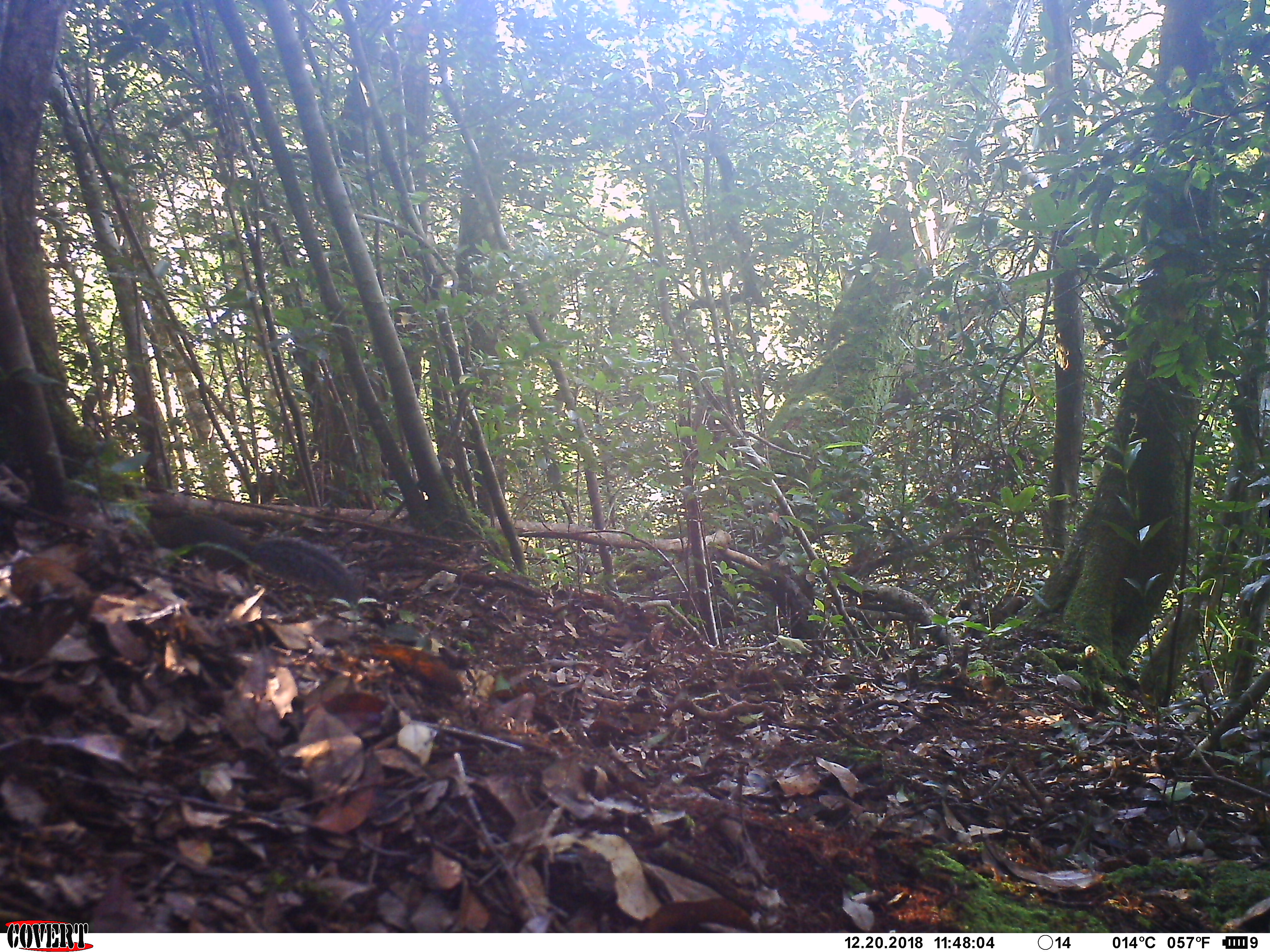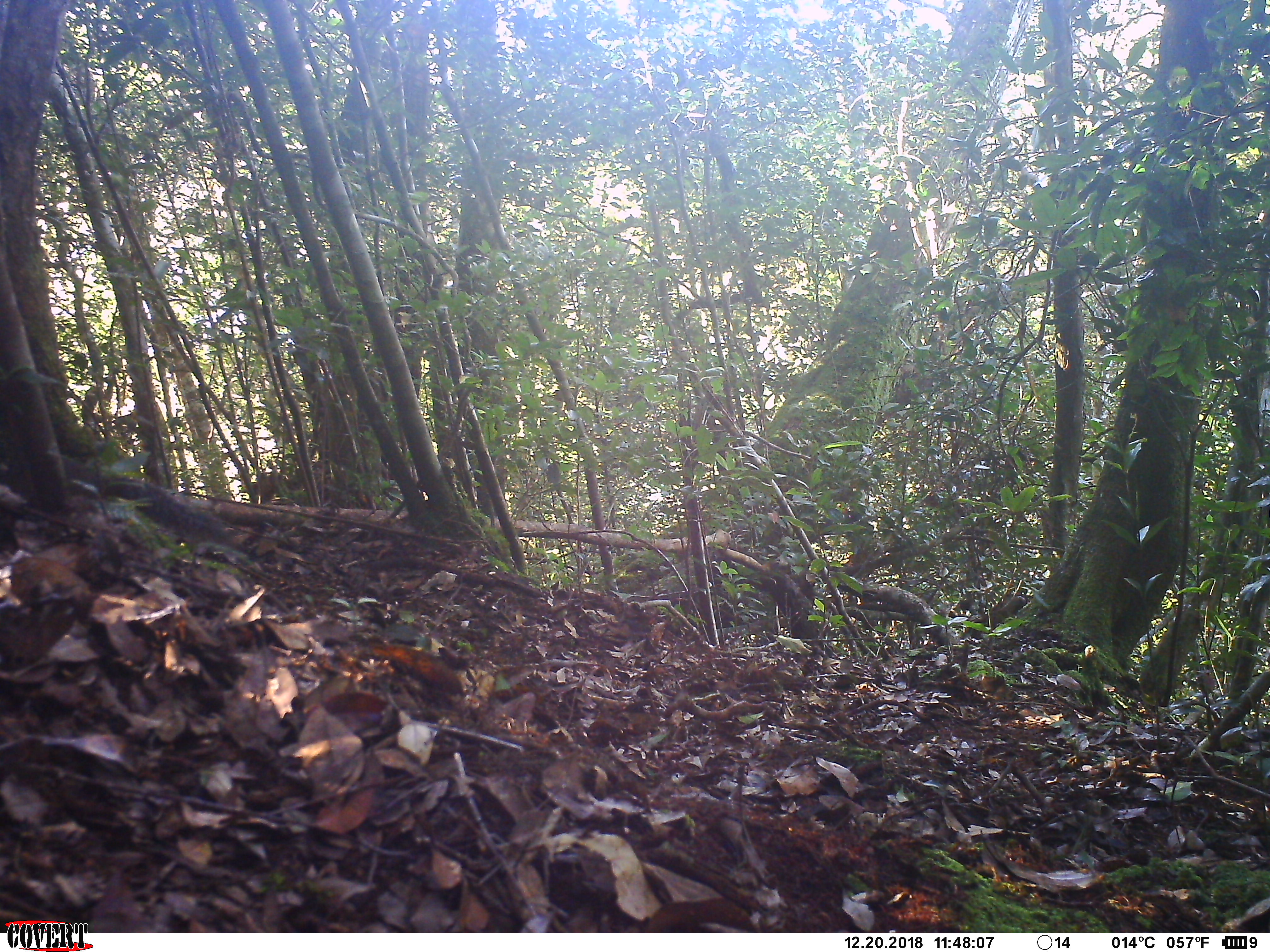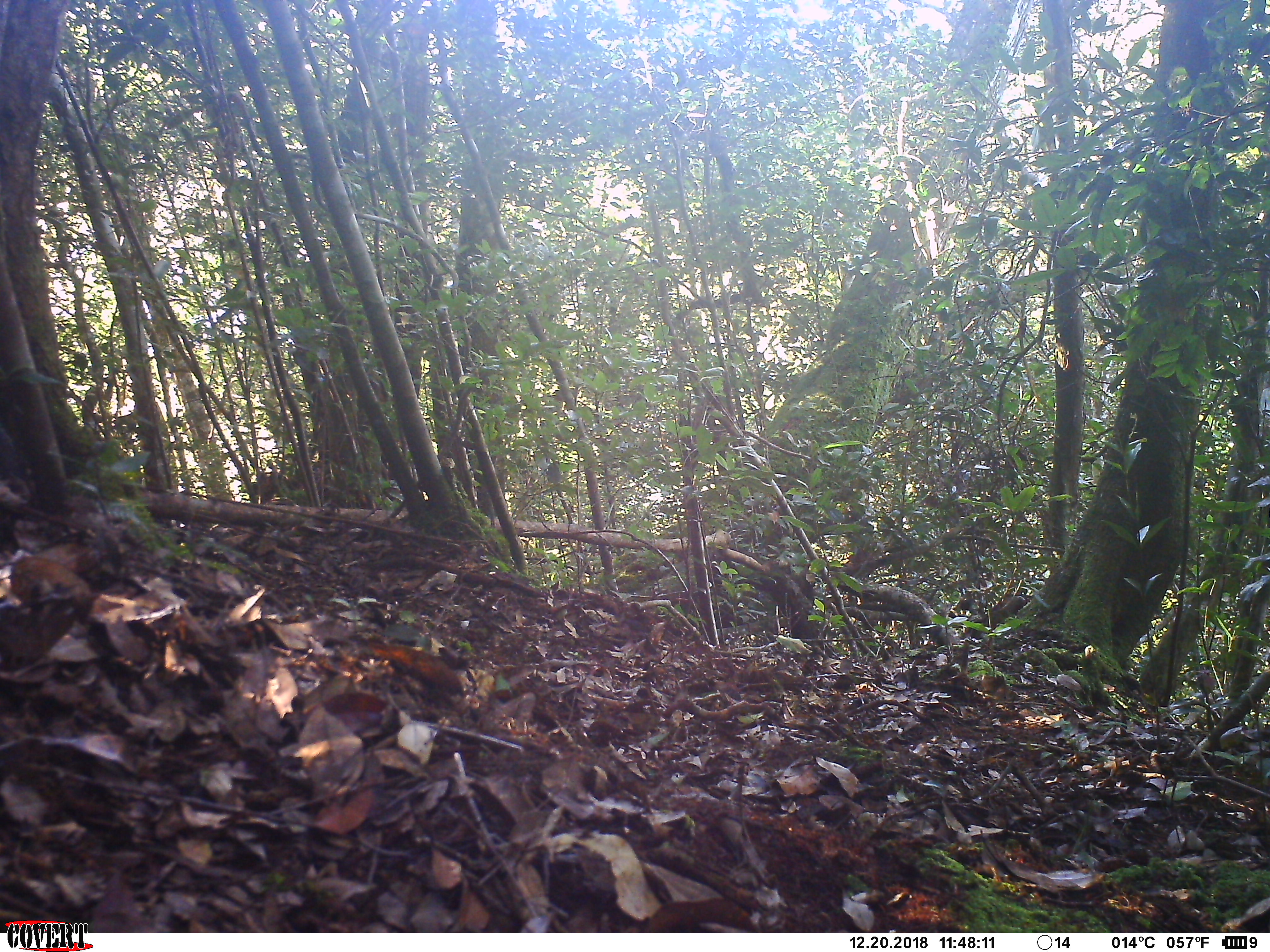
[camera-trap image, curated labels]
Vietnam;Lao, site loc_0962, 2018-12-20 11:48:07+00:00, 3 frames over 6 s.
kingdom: Animalia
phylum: Chordata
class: Mammalia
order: Rodentia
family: Sciuridae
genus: Dremomys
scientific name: Dremomys rufigenis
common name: red-cheeked squirrel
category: red cheeked squirrel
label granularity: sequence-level